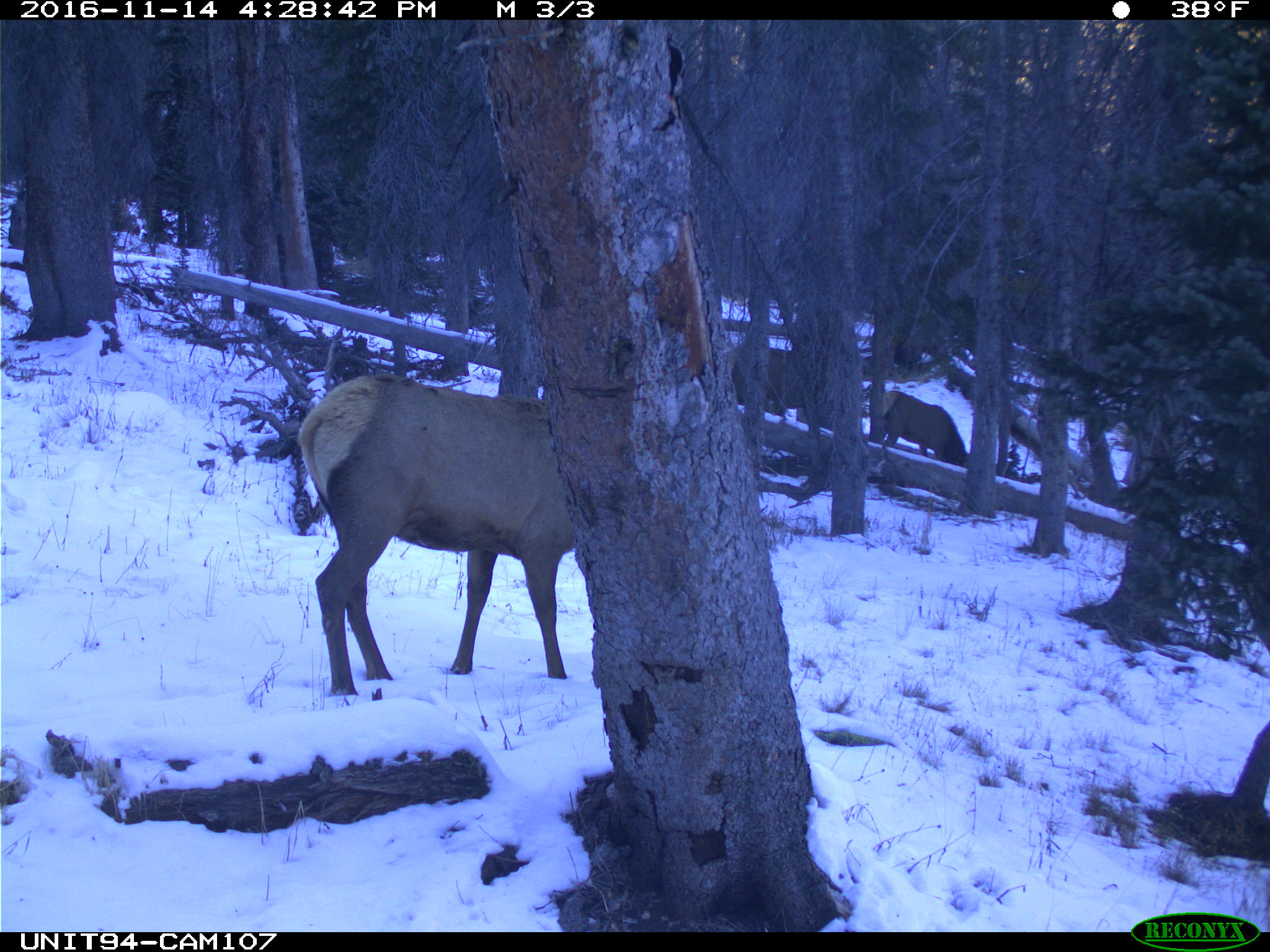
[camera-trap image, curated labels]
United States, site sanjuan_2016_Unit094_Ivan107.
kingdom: Animalia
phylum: Chordata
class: Mammalia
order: Artiodactyla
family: Cervidae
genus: Cervus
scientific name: Cervus elaphus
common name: red deer